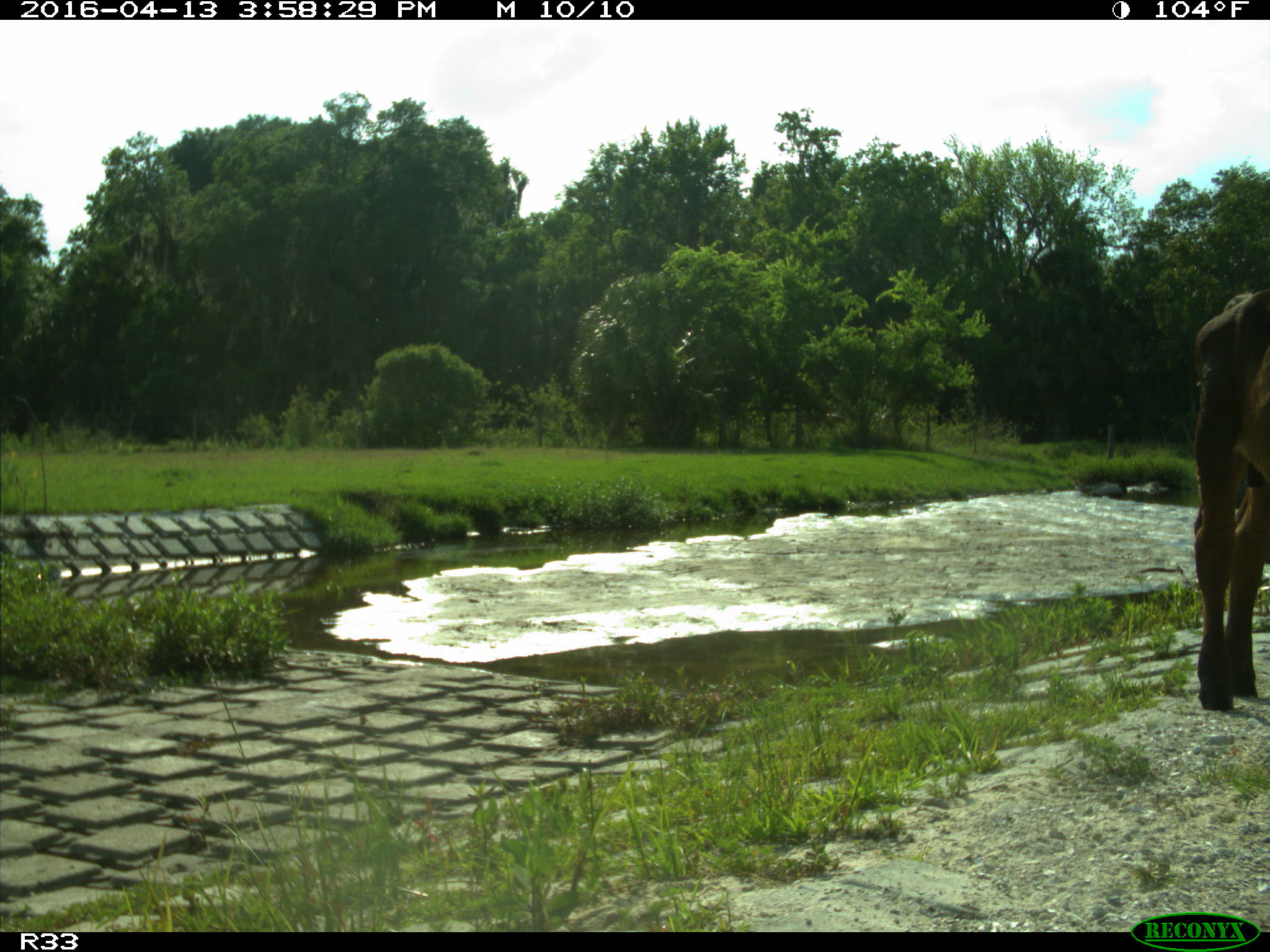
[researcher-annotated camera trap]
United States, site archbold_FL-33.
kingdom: Animalia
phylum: Chordata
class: Mammalia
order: Artiodactyla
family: Bovidae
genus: Bos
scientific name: Bos taurus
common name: domestic cow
Bos taurus (domestic cow).